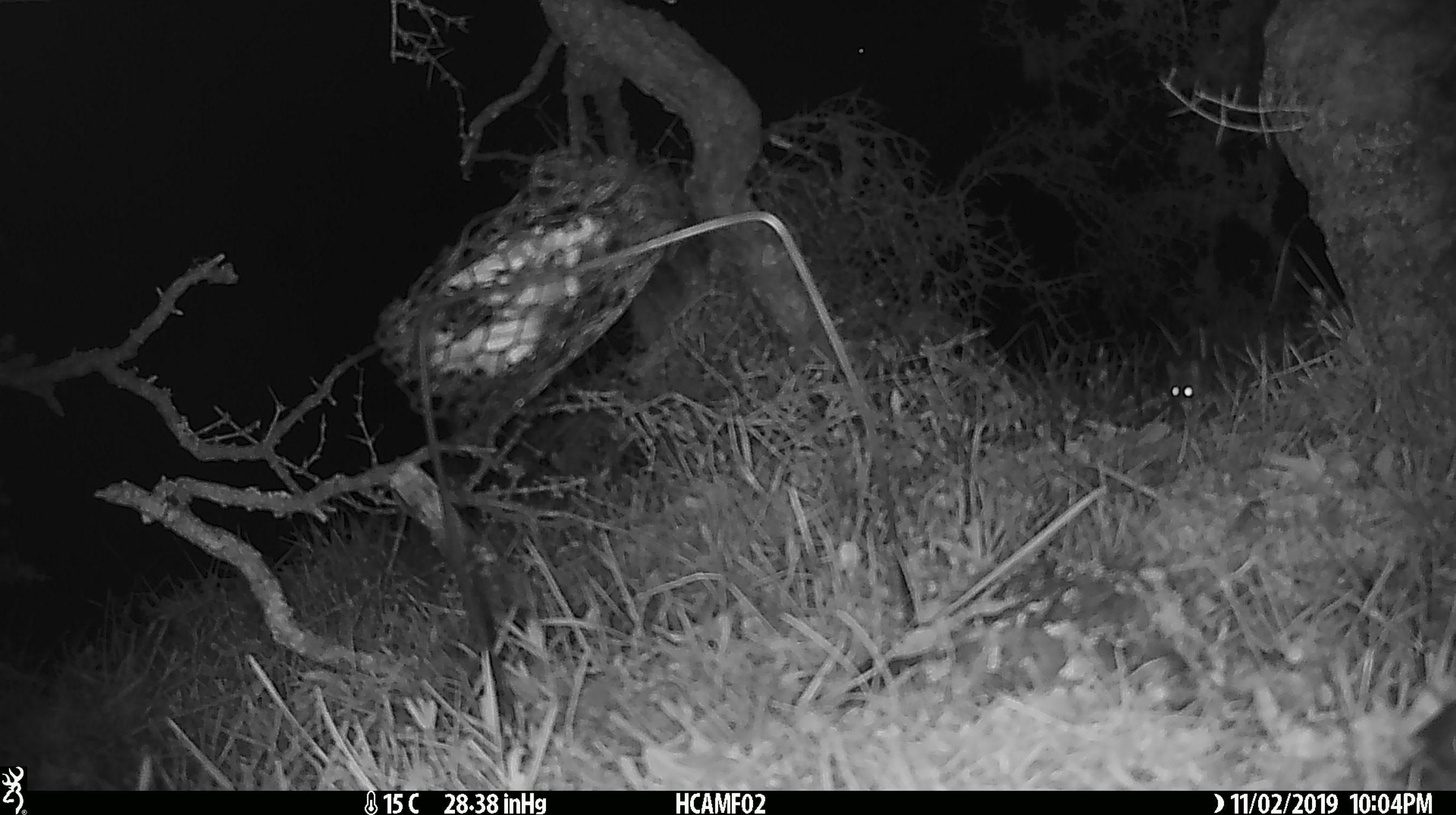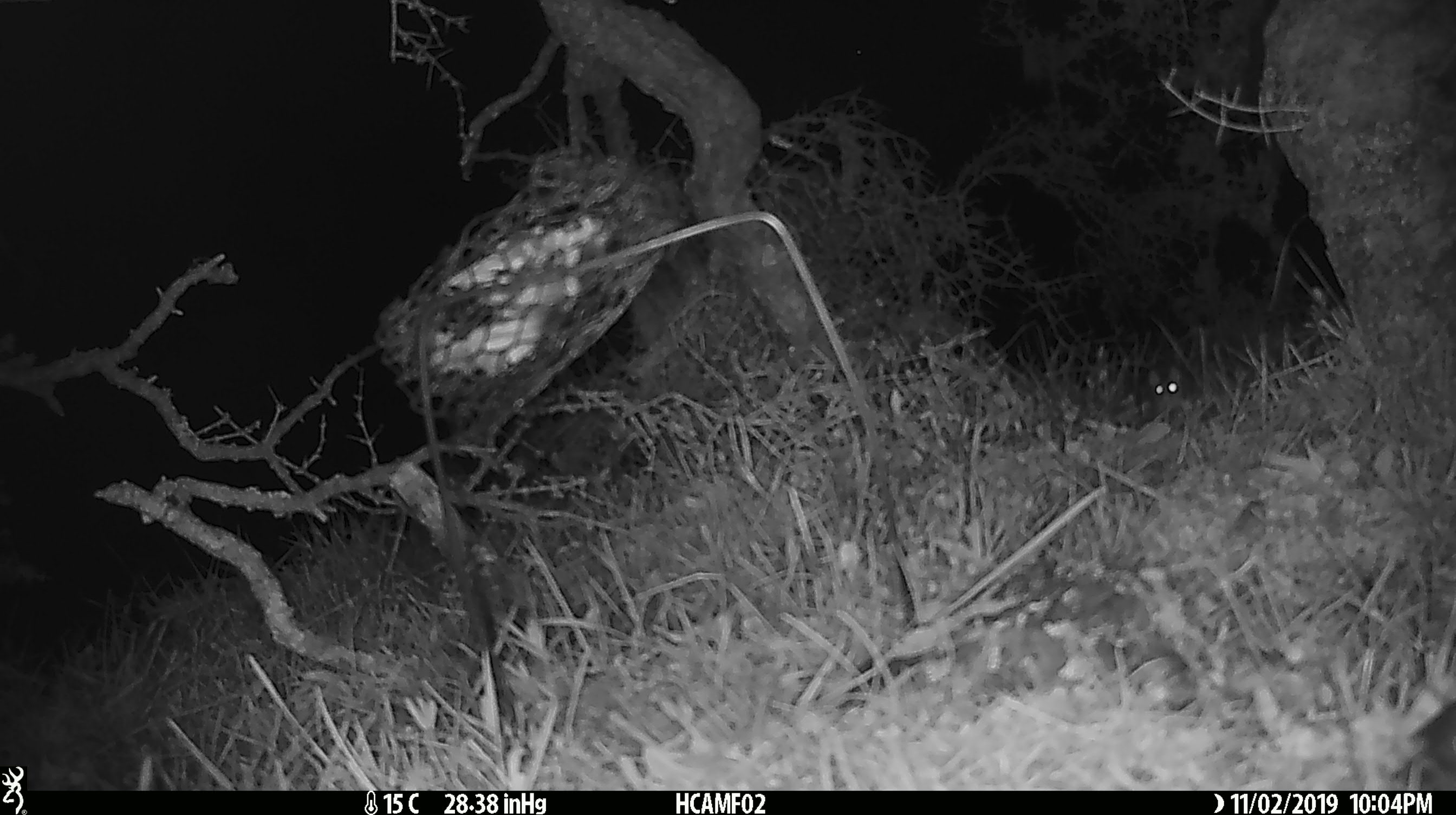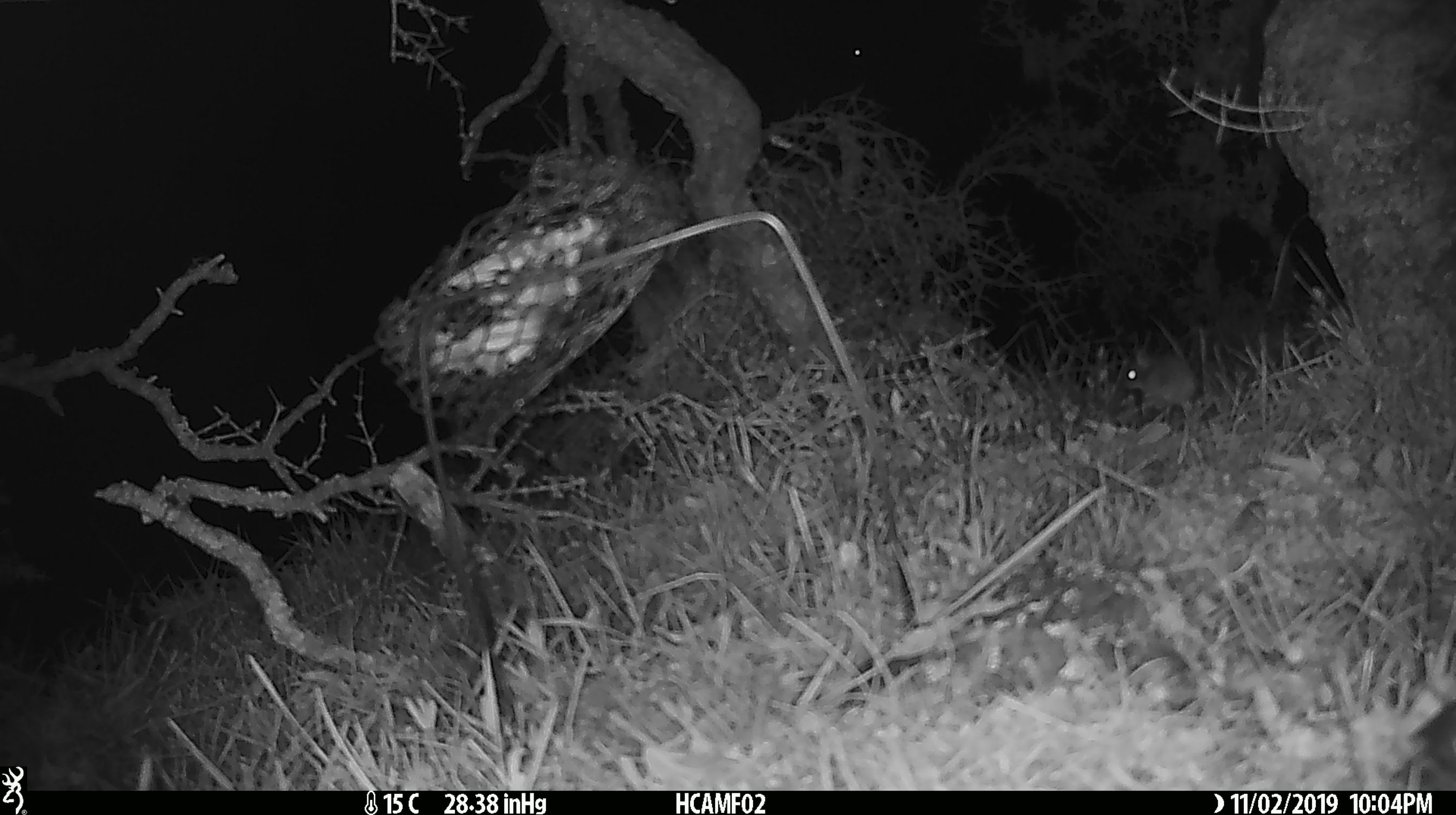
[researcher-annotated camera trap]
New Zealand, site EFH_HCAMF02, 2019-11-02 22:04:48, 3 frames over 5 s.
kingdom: Animalia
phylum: Chordata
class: Mammalia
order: Rodentia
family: Muridae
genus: Mus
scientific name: Mus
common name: mouse